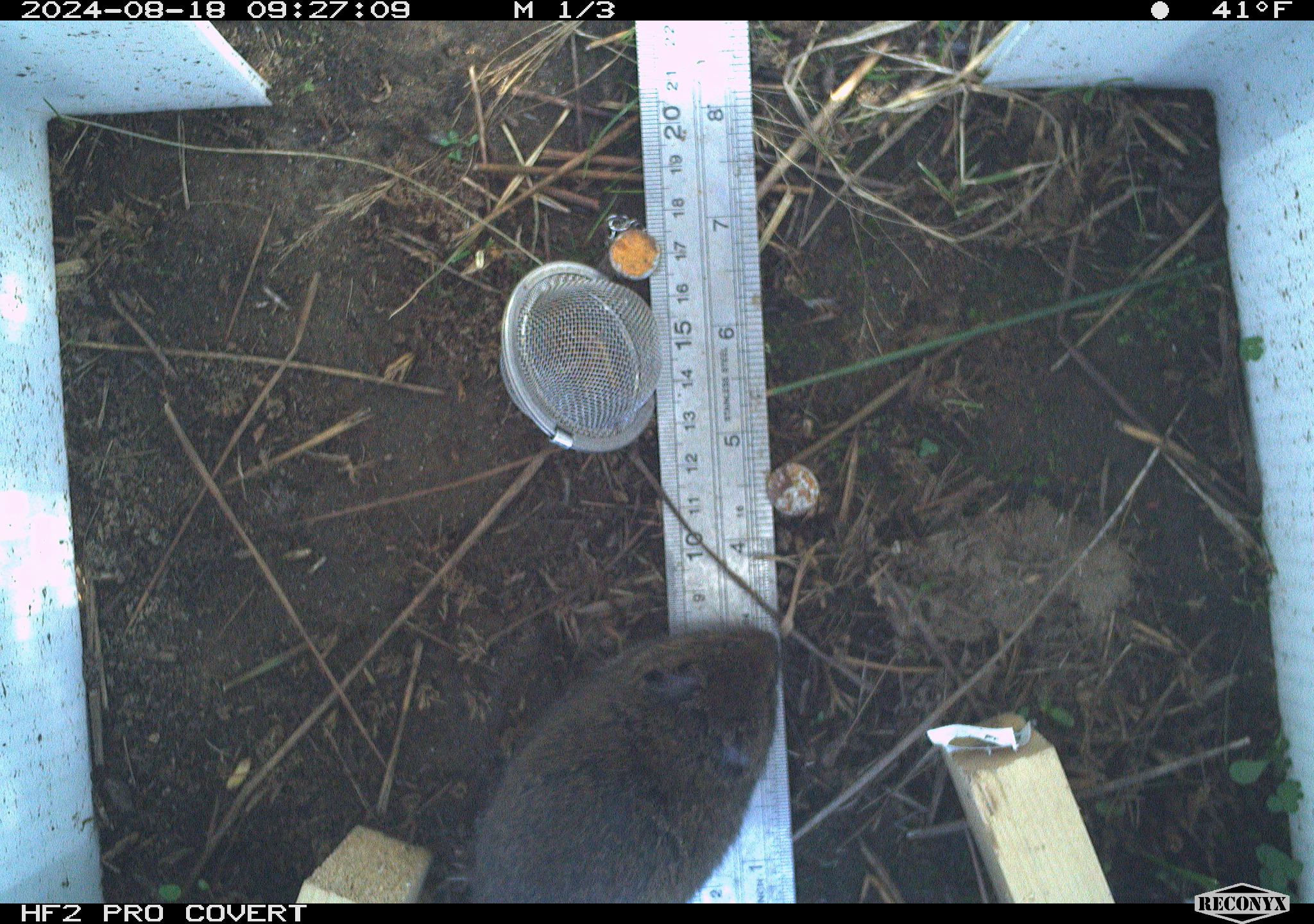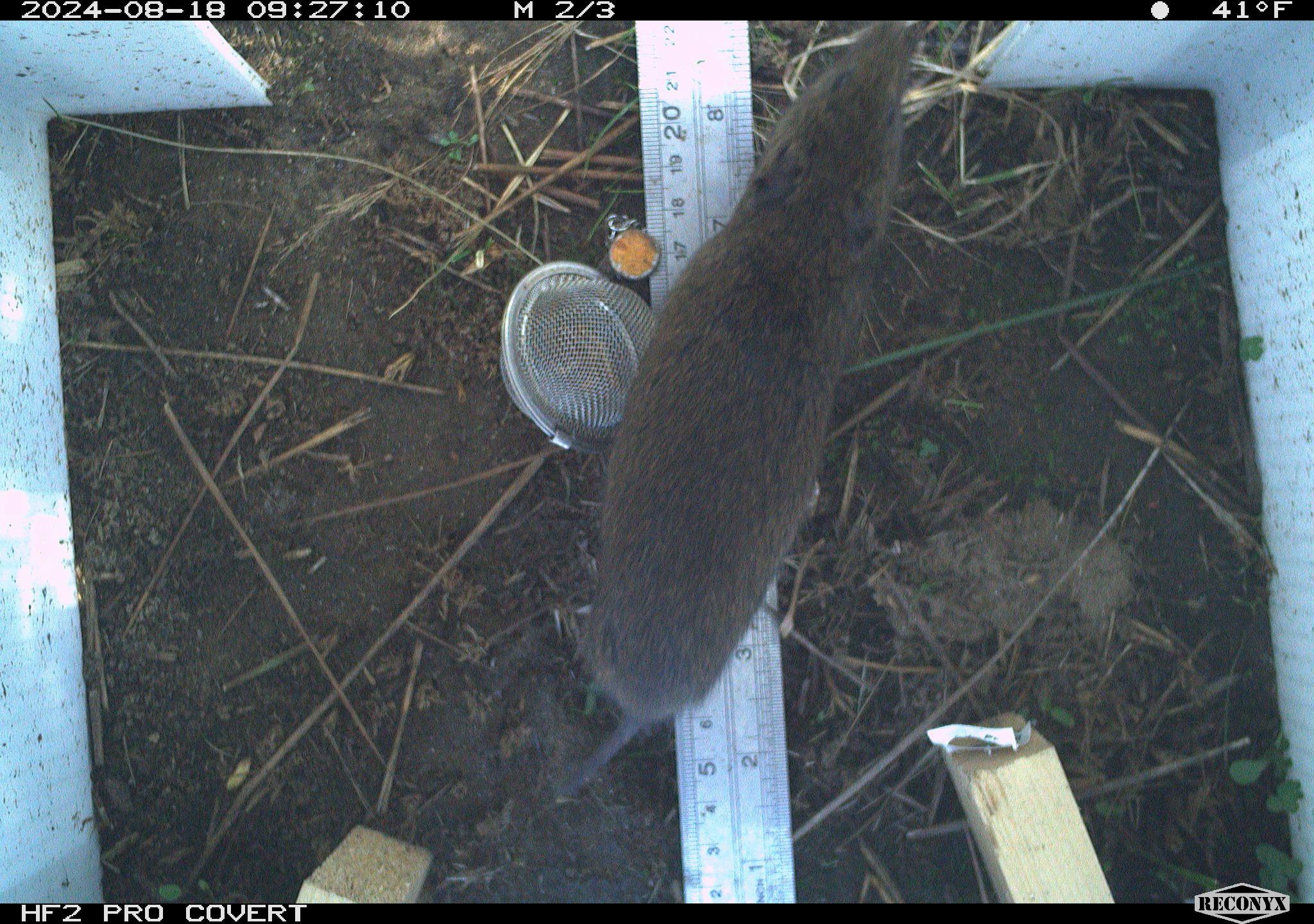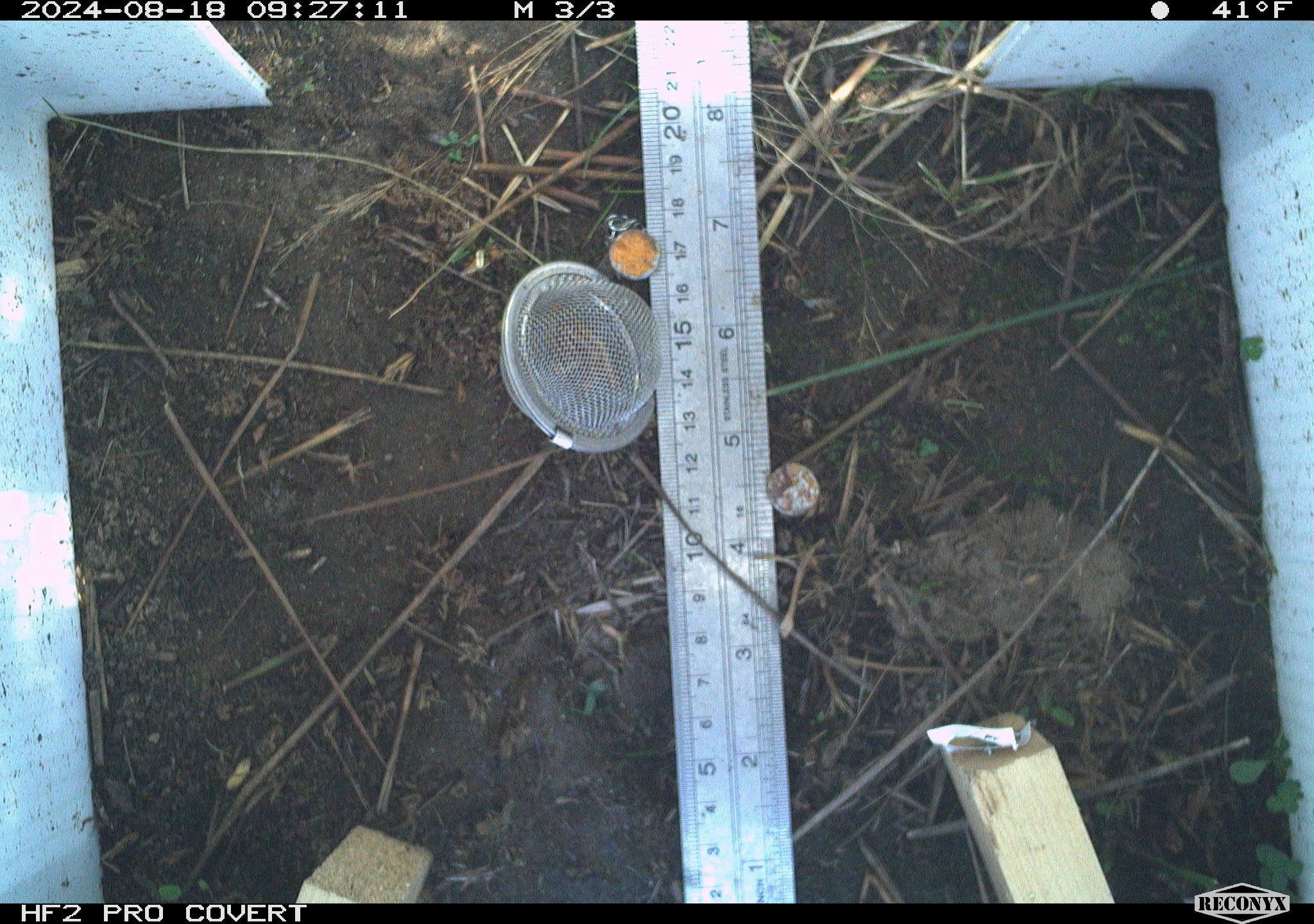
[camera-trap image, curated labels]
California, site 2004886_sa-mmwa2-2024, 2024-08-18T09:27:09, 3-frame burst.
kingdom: Animalia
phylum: Chordata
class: Mammalia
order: Rodentia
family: Cricetidae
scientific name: Arvicolinae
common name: voles, lemmings, and muskrats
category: arvicolinae subfamily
Arvicolinae subfamily (voles, lemmings, and muskrats) (Arvicolinae).